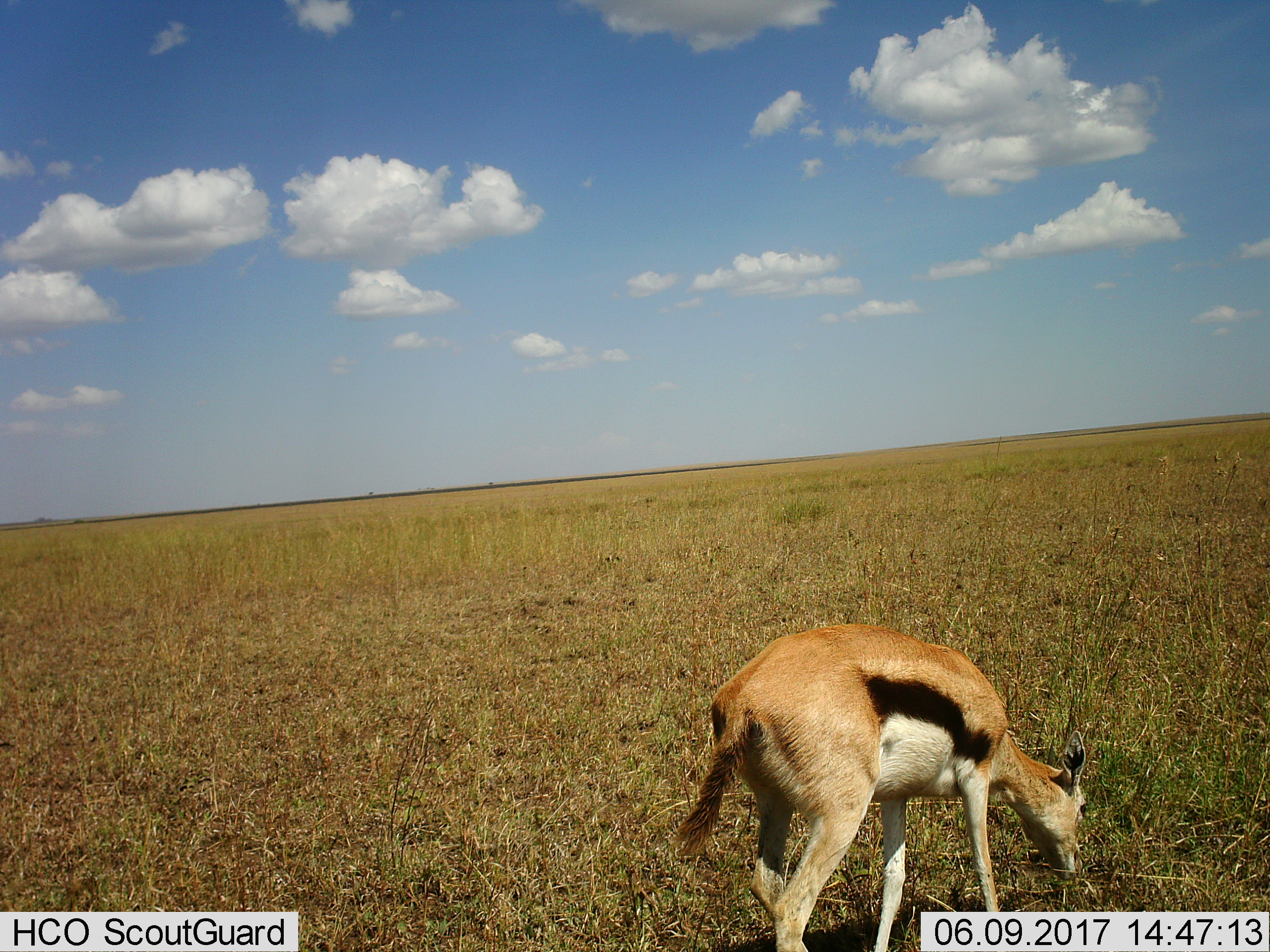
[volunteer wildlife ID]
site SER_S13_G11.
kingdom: Animalia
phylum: Chordata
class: Mammalia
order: Artiodactyla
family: Bovidae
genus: Eudorcas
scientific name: Eudorcas thomsonii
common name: thomson's gazelle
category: gazellethomsons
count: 1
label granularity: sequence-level